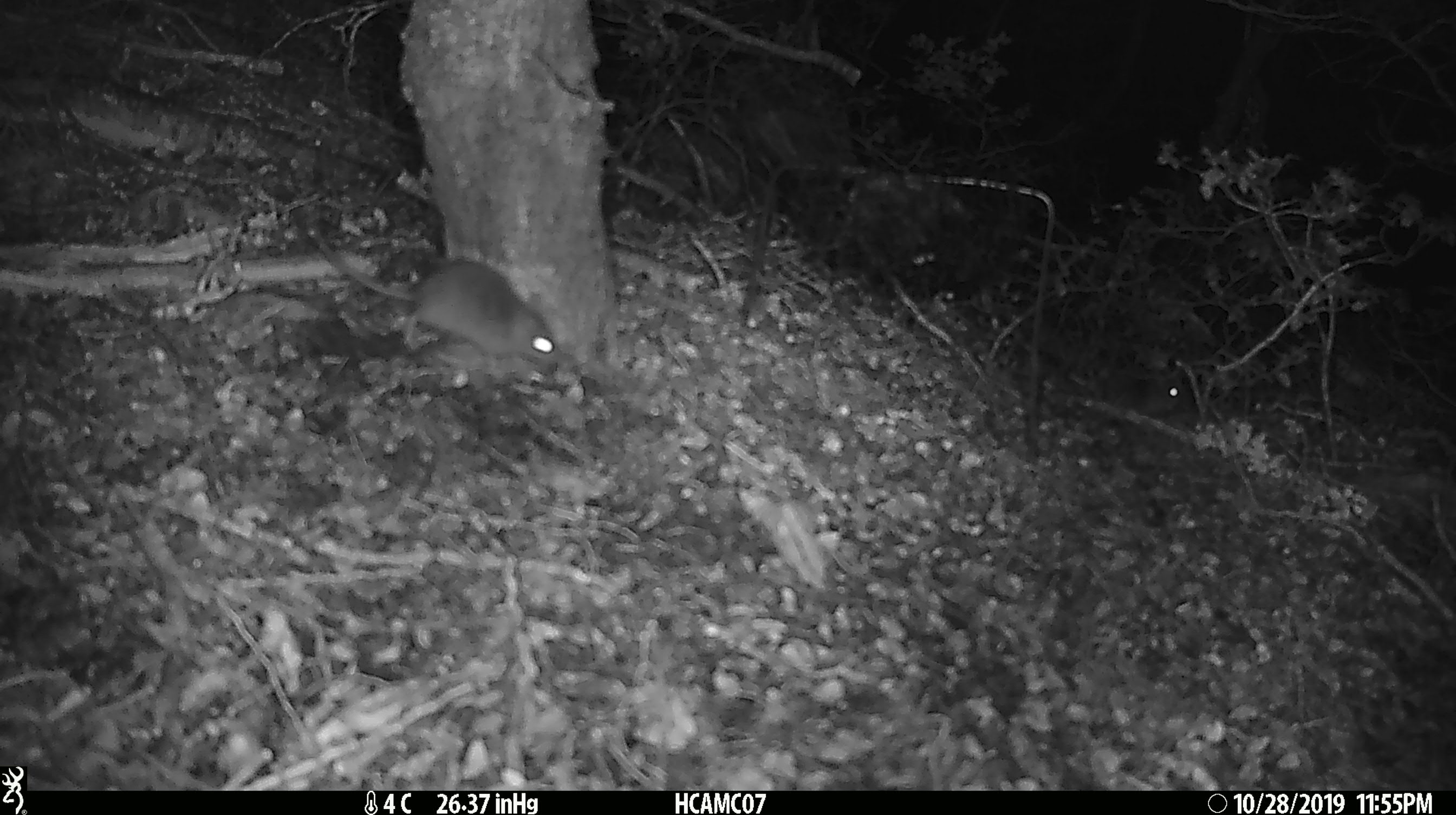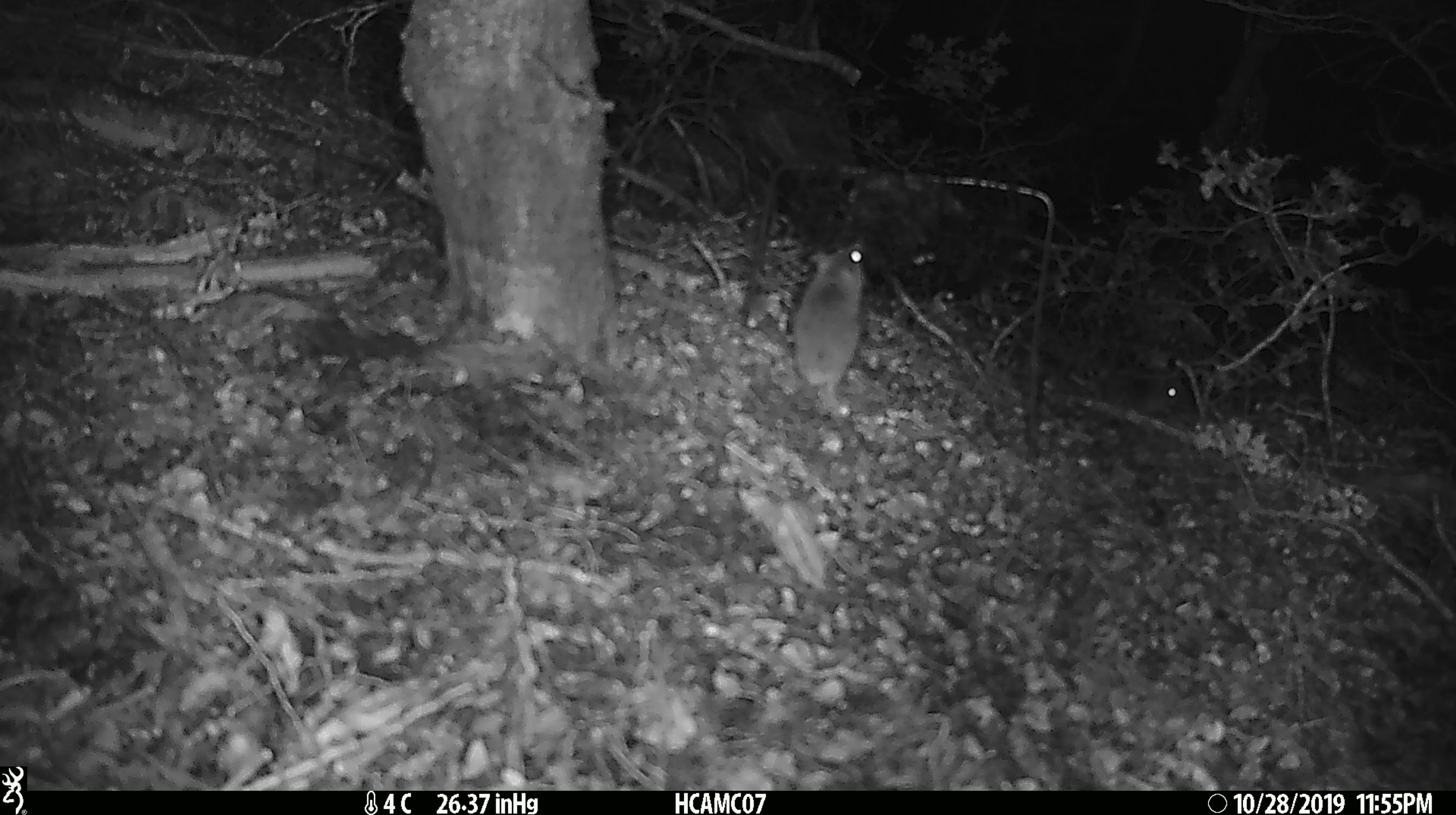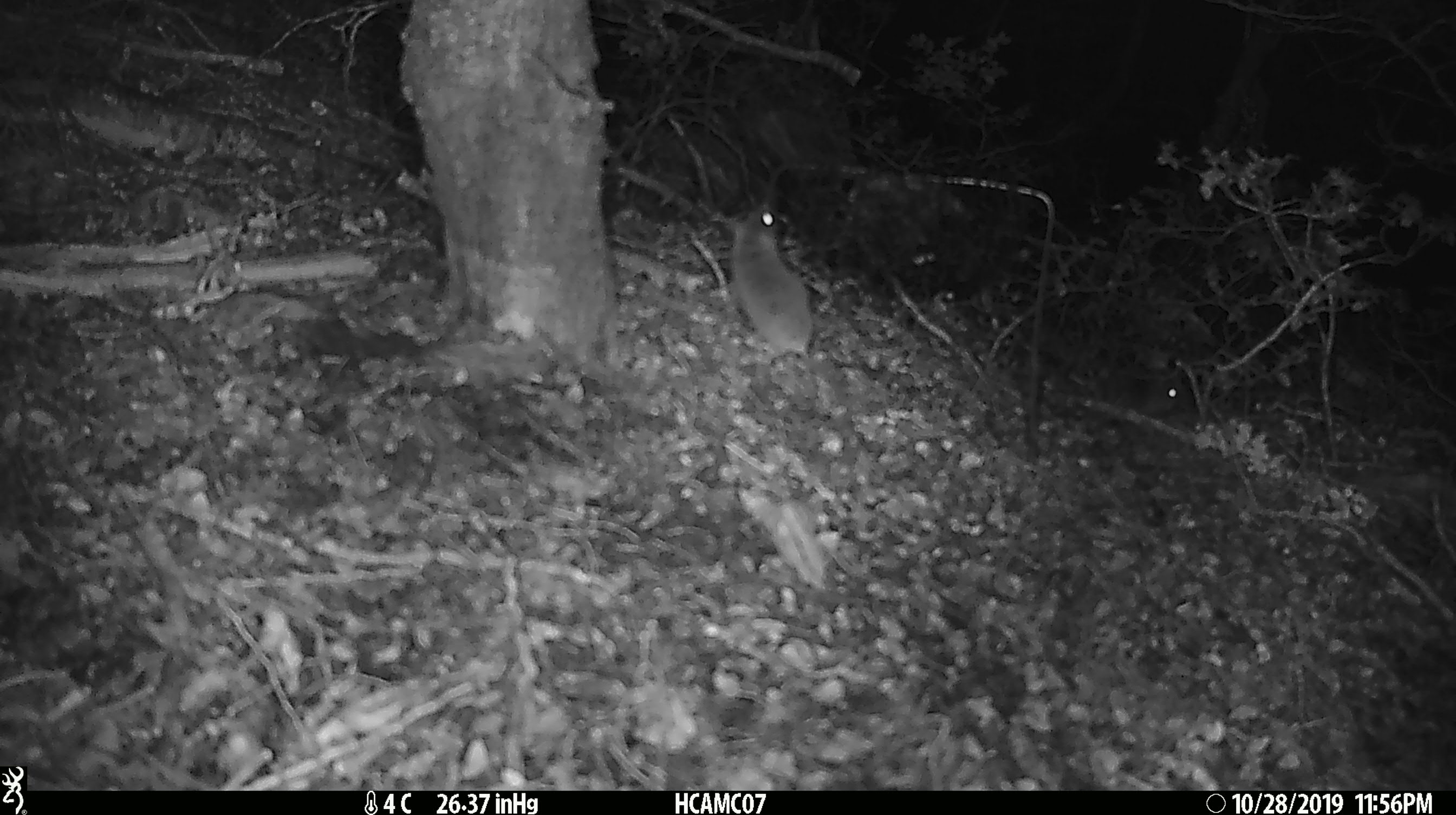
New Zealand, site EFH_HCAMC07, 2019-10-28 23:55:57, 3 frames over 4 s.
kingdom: Animalia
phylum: Chordata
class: Mammalia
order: Rodentia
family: Muridae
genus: Mus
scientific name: Mus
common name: mouse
Mouse (Mus).